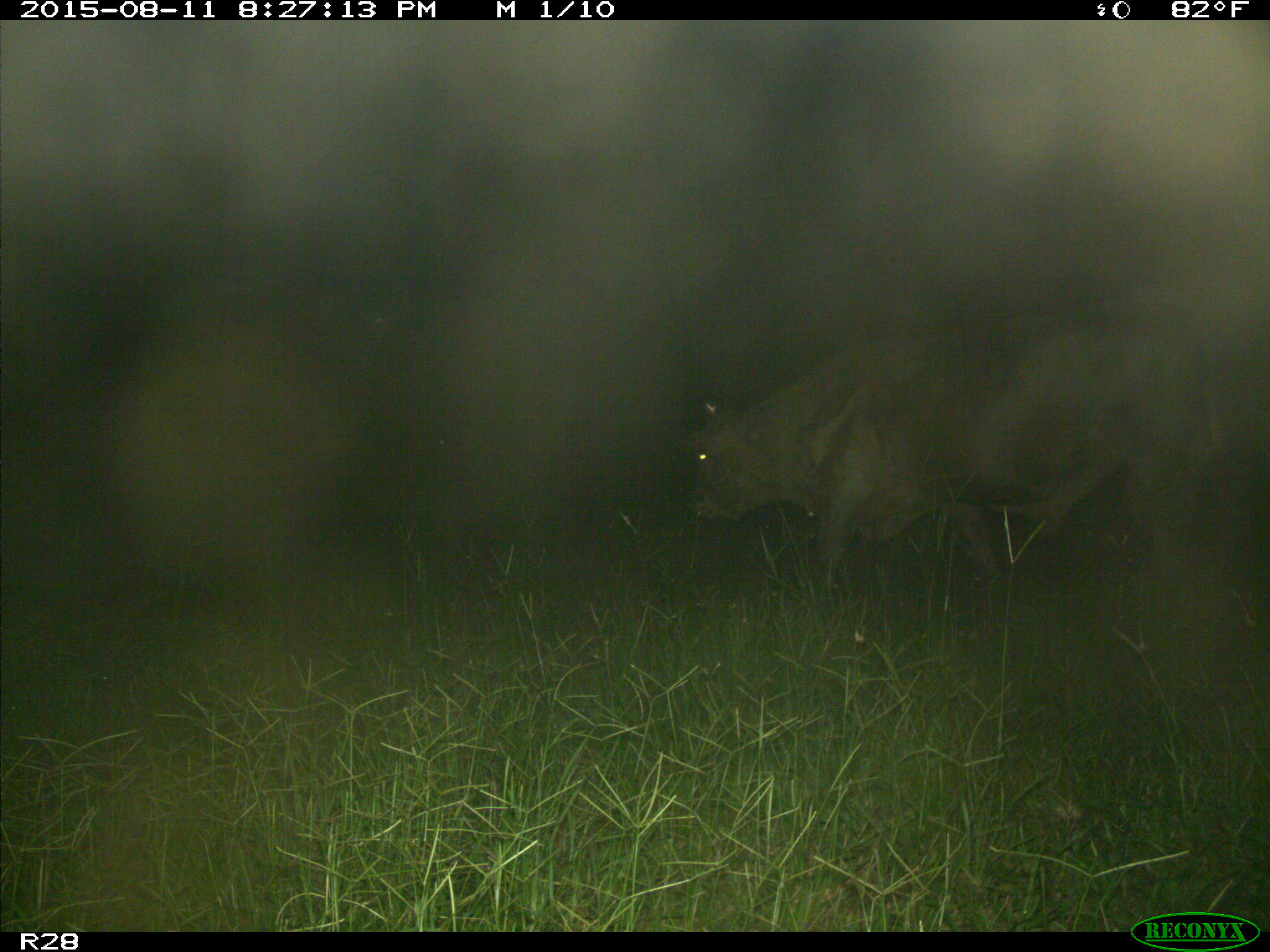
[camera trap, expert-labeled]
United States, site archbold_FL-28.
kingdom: Animalia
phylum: Chordata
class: Mammalia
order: Artiodactyla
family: Bovidae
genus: Bos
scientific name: Bos taurus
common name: domestic cow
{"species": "Bos taurus (domestic cow)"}